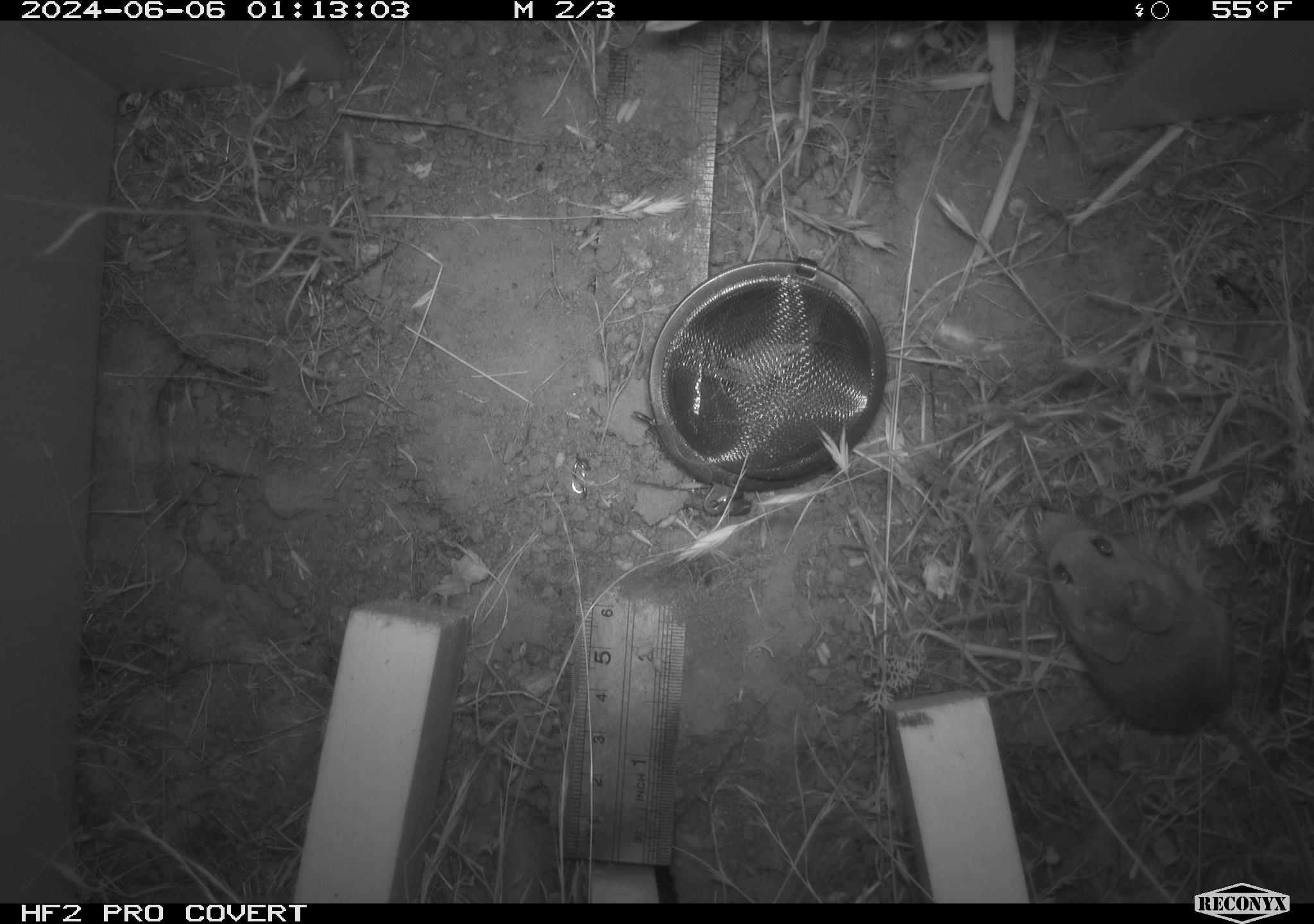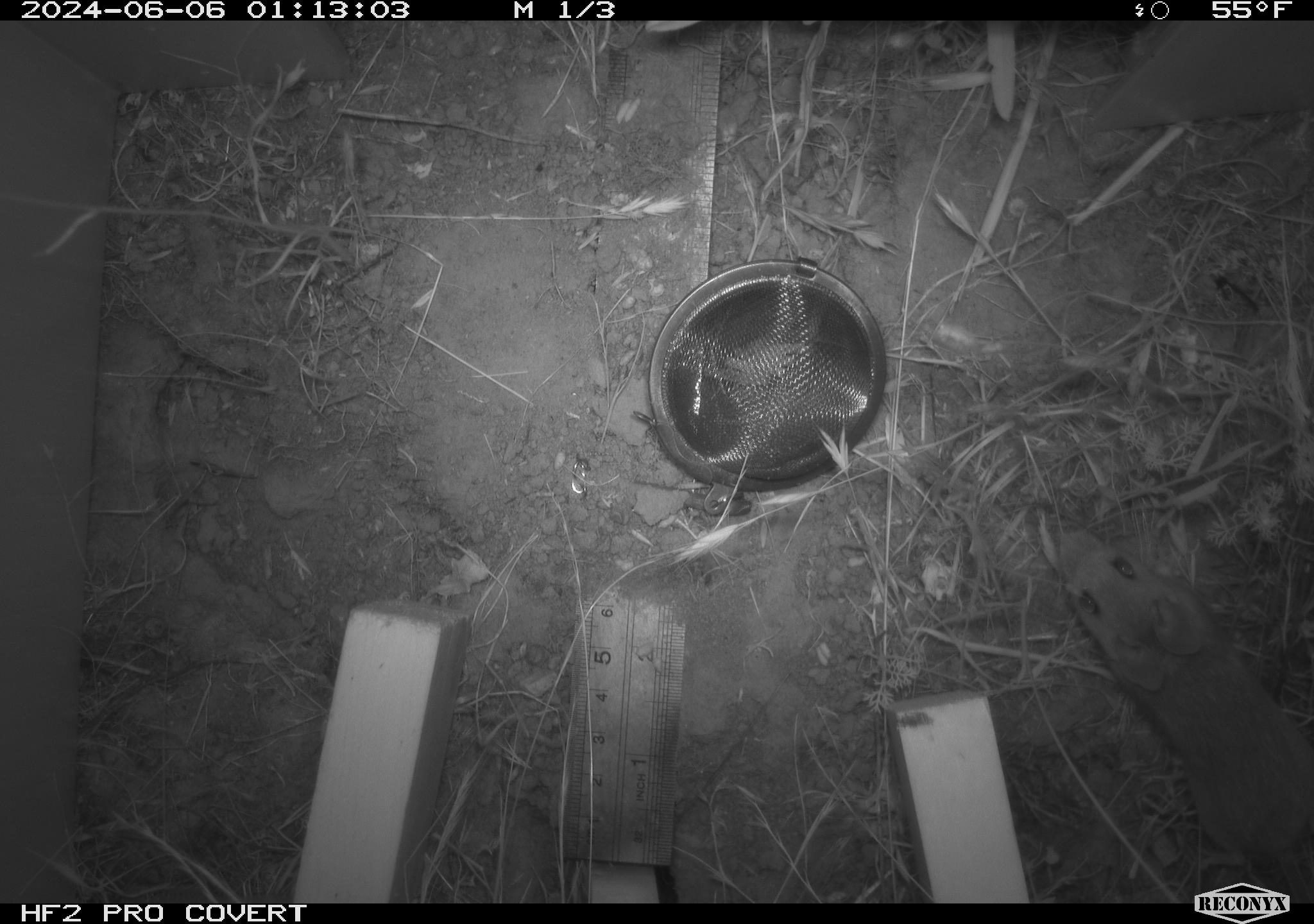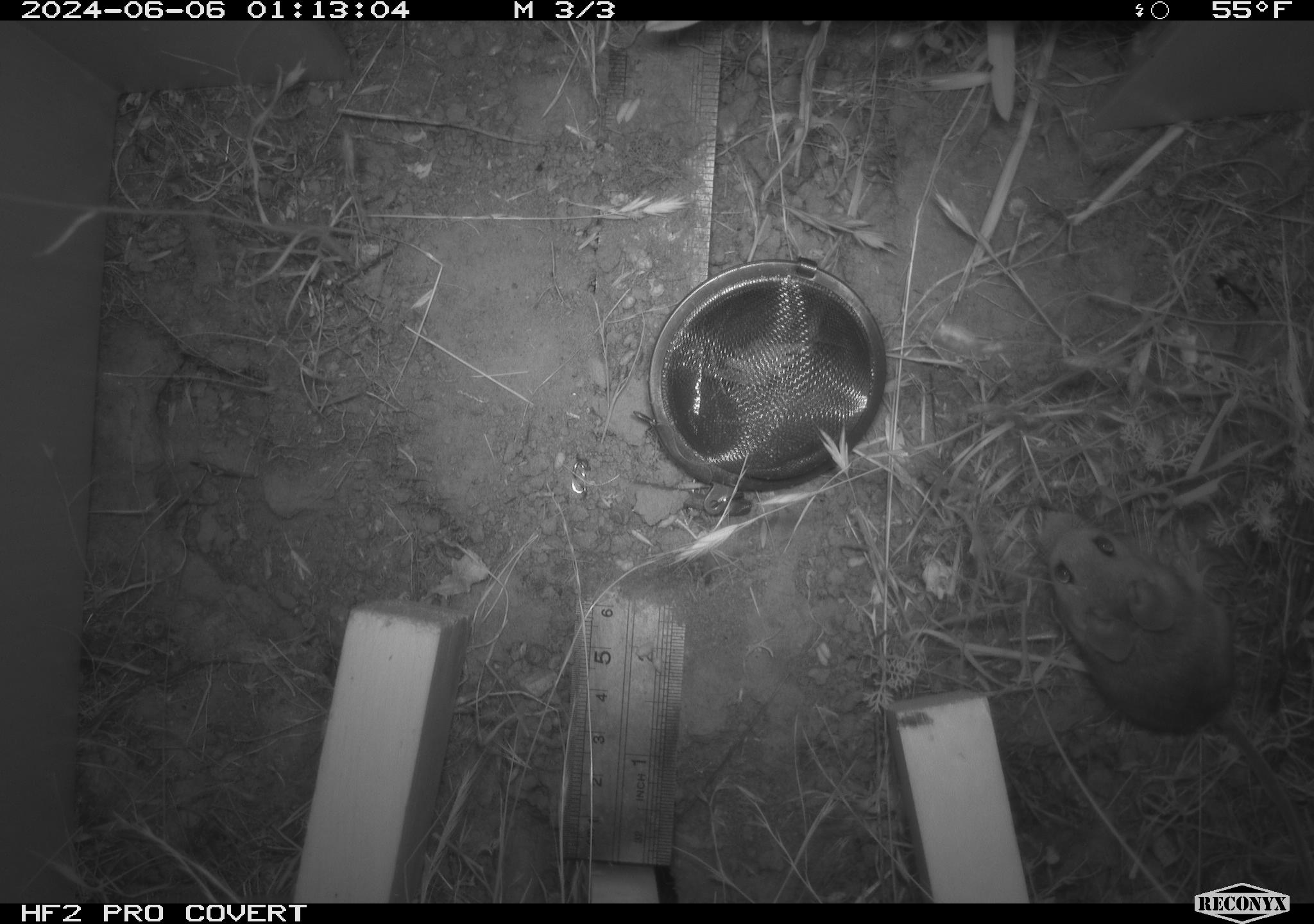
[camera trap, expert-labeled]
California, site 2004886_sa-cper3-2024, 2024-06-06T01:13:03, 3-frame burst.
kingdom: Animalia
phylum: Chordata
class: Mammalia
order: Rodentia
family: Heteromyidae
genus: Dipodomys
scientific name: Dipodomys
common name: kangaroo rats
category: dipodomys species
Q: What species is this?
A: Dipodomys species (kangaroo rats) (Dipodomys).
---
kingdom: Animalia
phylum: Chordata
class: Mammalia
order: Rodentia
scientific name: Rodentia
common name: rodent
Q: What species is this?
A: Rodent (Rodentia).